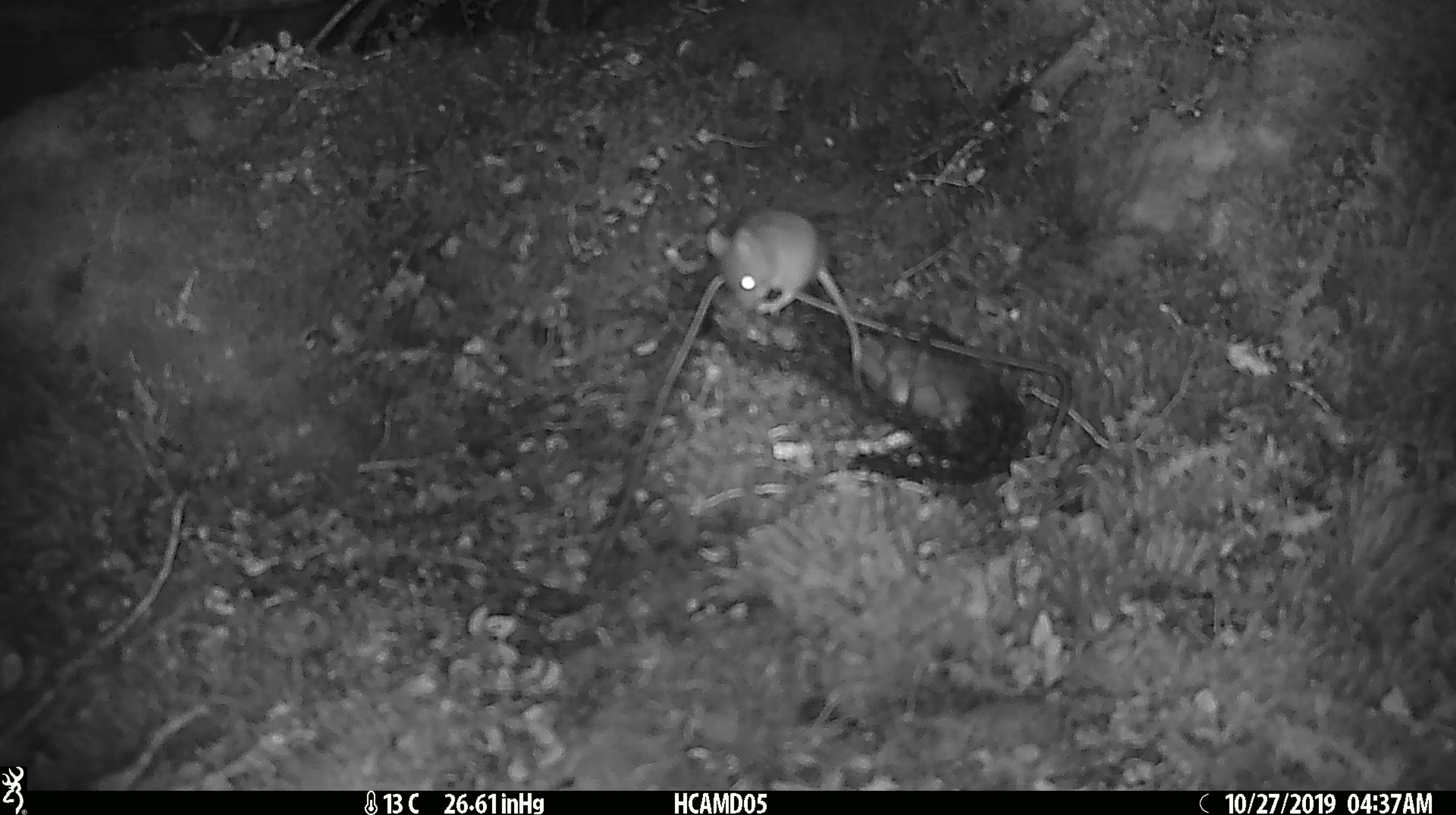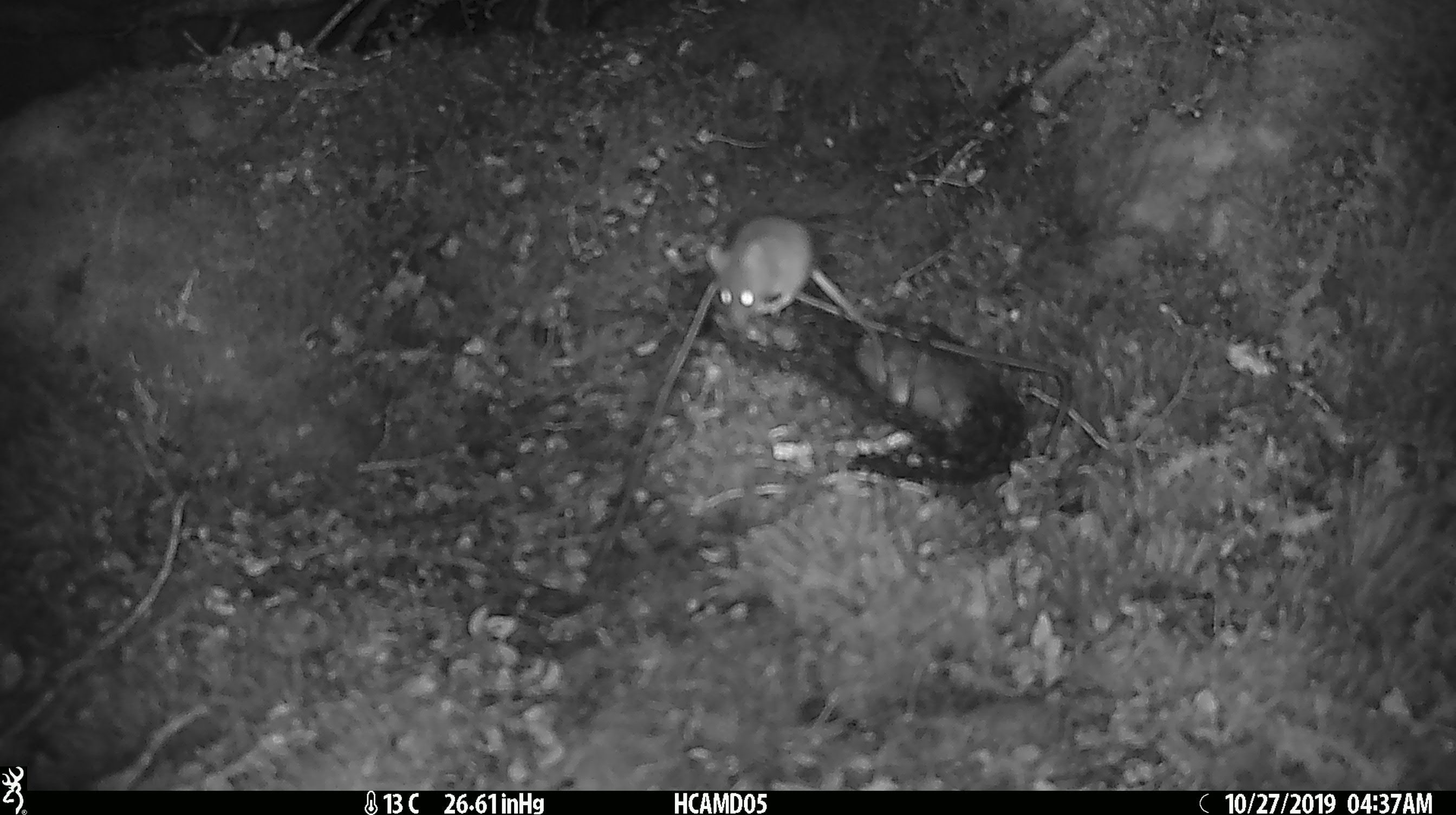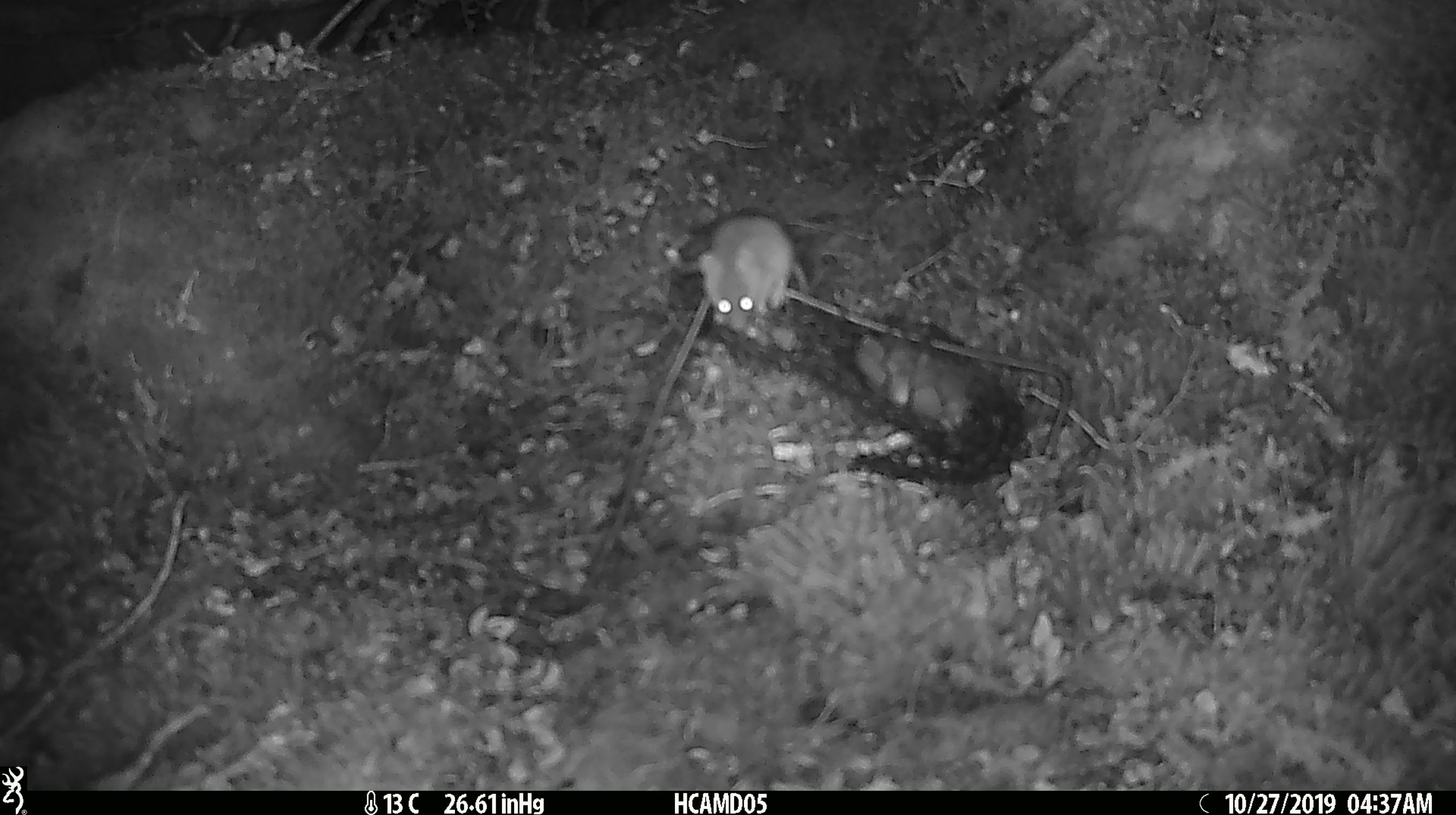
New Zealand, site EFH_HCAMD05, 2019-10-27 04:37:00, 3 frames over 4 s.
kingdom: Animalia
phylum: Chordata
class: Mammalia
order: Rodentia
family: Muridae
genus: Mus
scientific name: Mus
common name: mouse